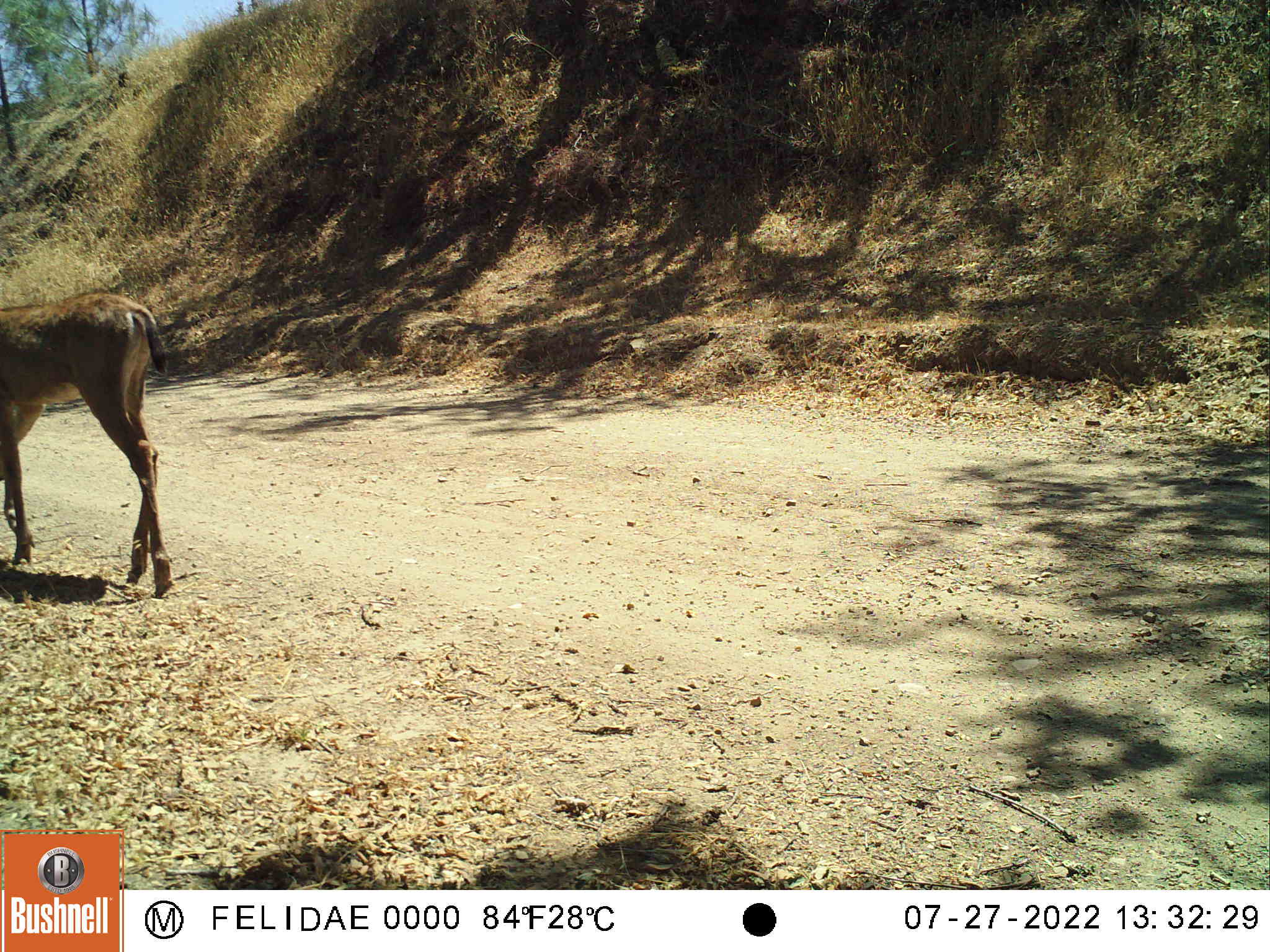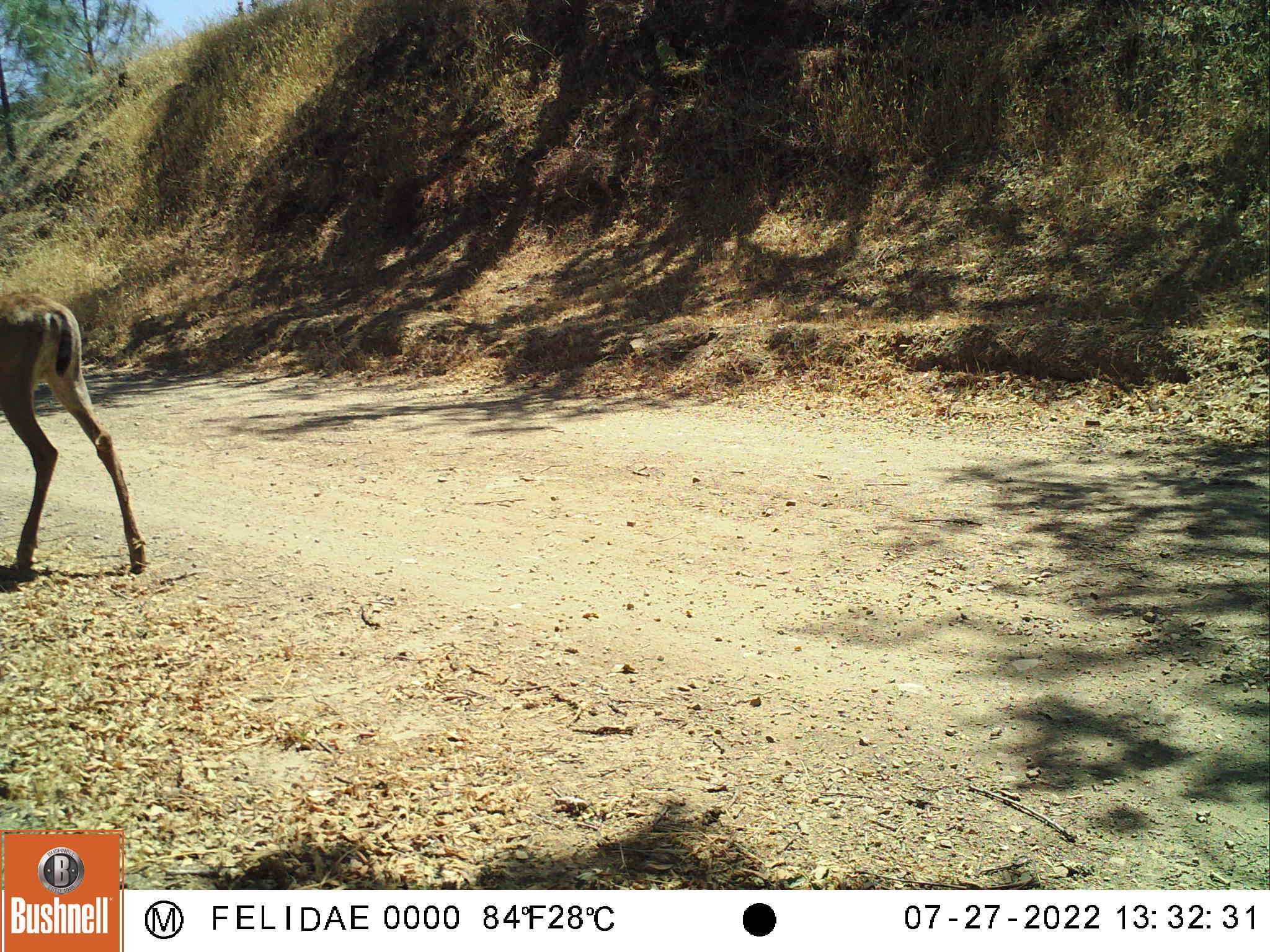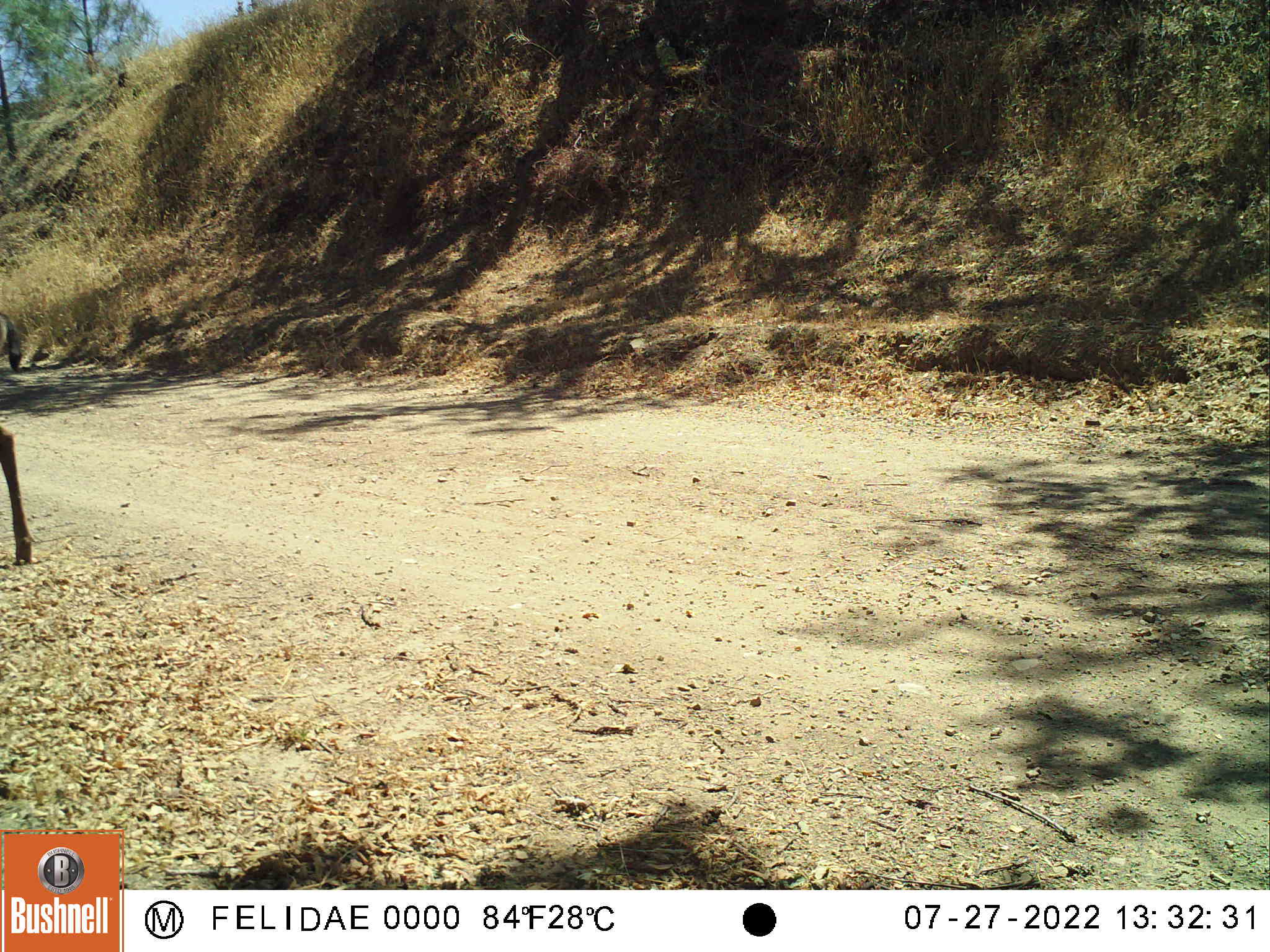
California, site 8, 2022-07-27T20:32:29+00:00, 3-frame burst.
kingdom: Animalia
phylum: Chordata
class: Mammalia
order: Artiodactyla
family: Cervidae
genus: Odocoileus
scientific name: Odocoileus hemionus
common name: mule deer